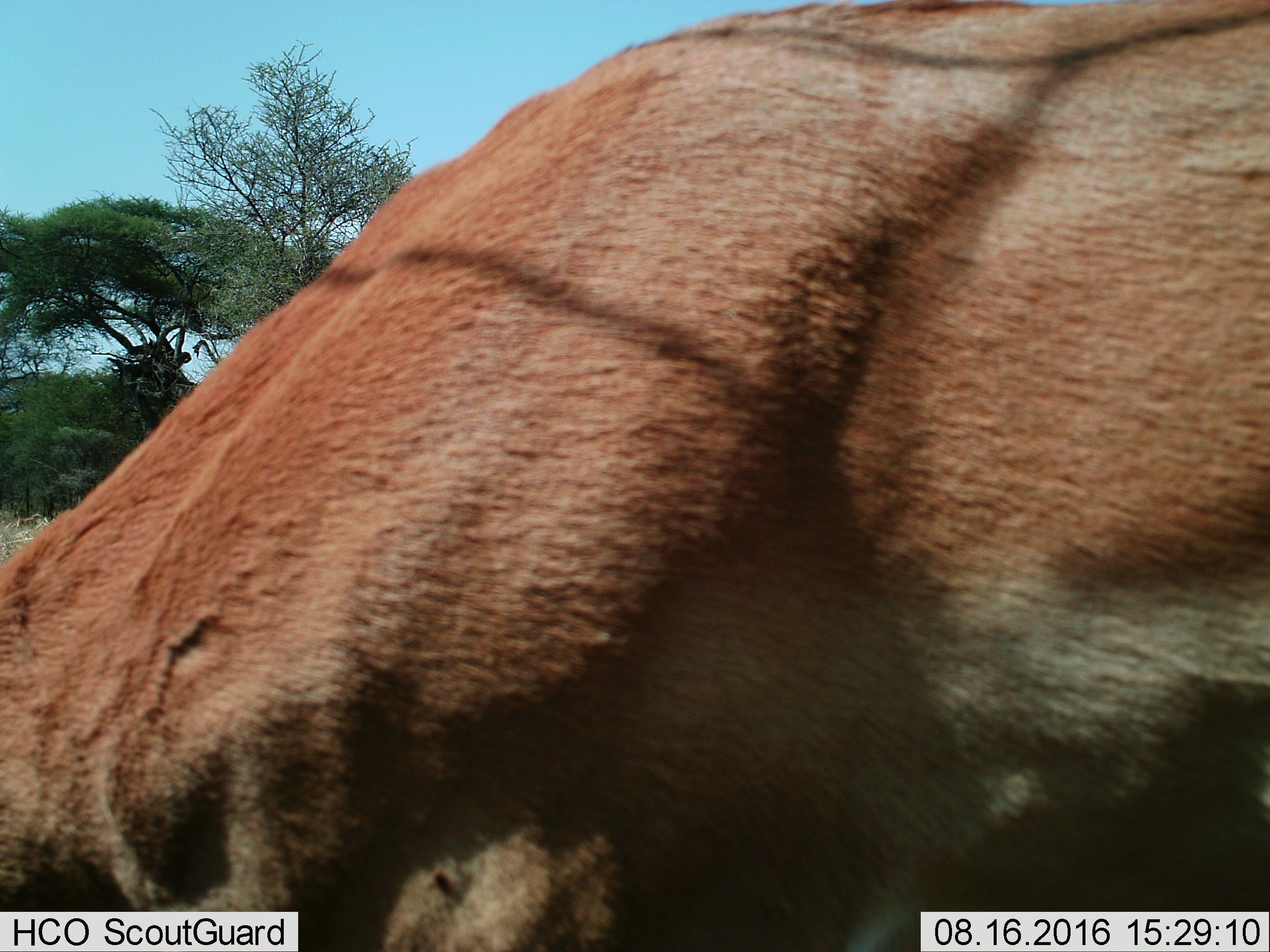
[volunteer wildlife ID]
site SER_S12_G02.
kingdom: Animalia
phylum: Chordata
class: Mammalia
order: Artiodactyla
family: Bovidae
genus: Aepyceros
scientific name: Aepyceros melampus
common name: impala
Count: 1.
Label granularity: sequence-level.